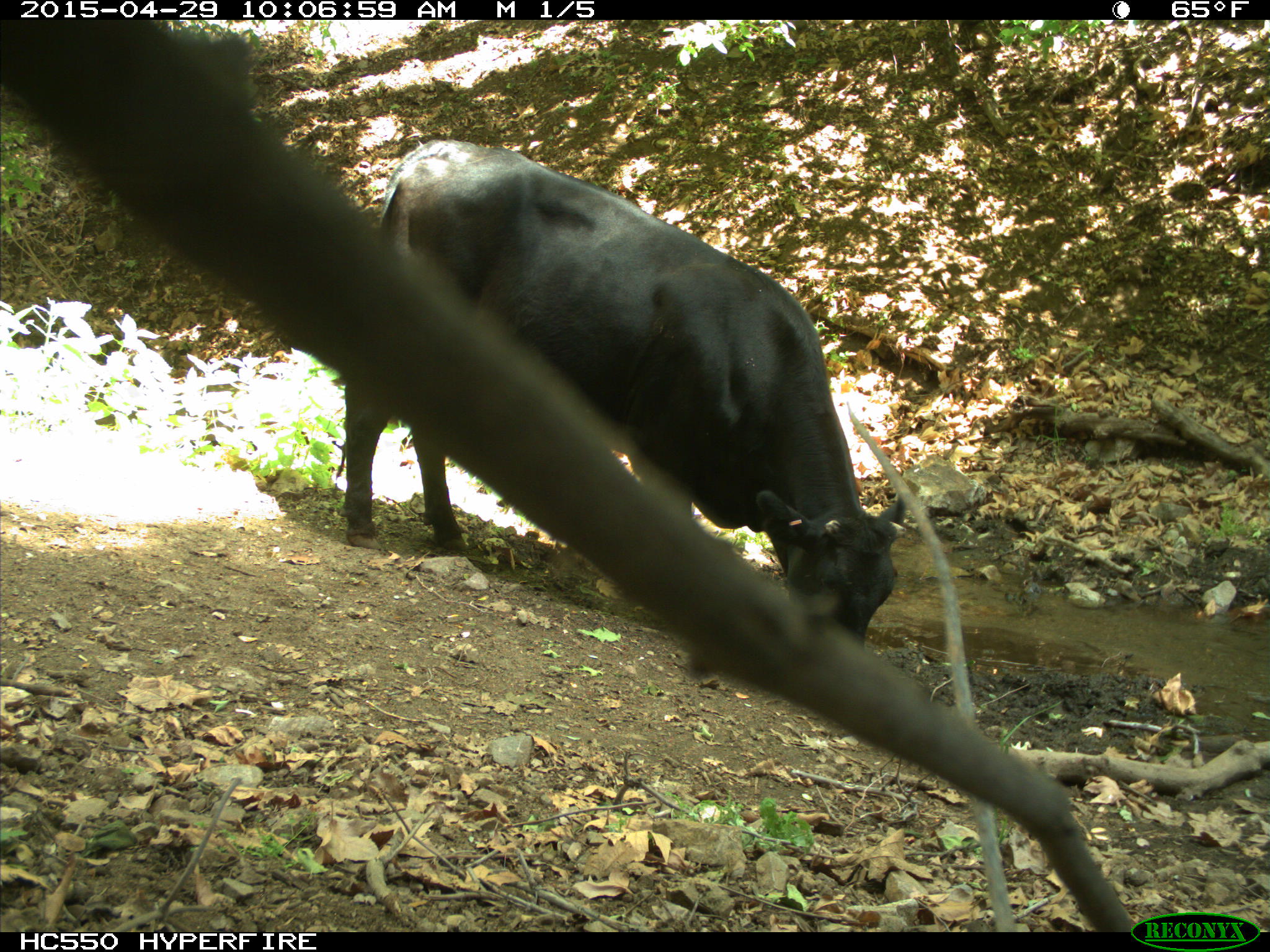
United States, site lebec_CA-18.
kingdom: Animalia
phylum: Chordata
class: Mammalia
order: Artiodactyla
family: Bovidae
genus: Bos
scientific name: Bos taurus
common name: domestic cow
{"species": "Bos taurus (domestic cow)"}